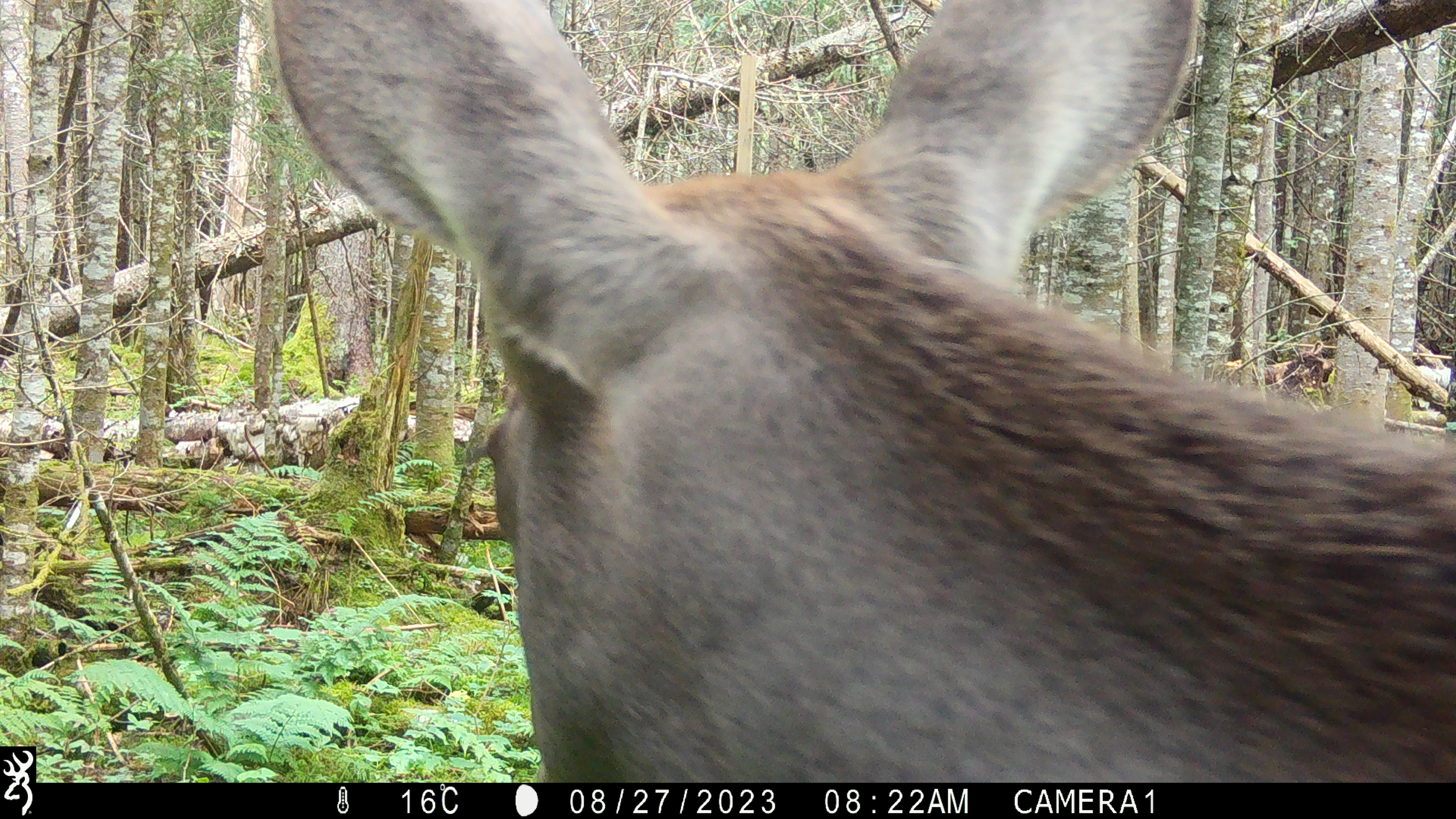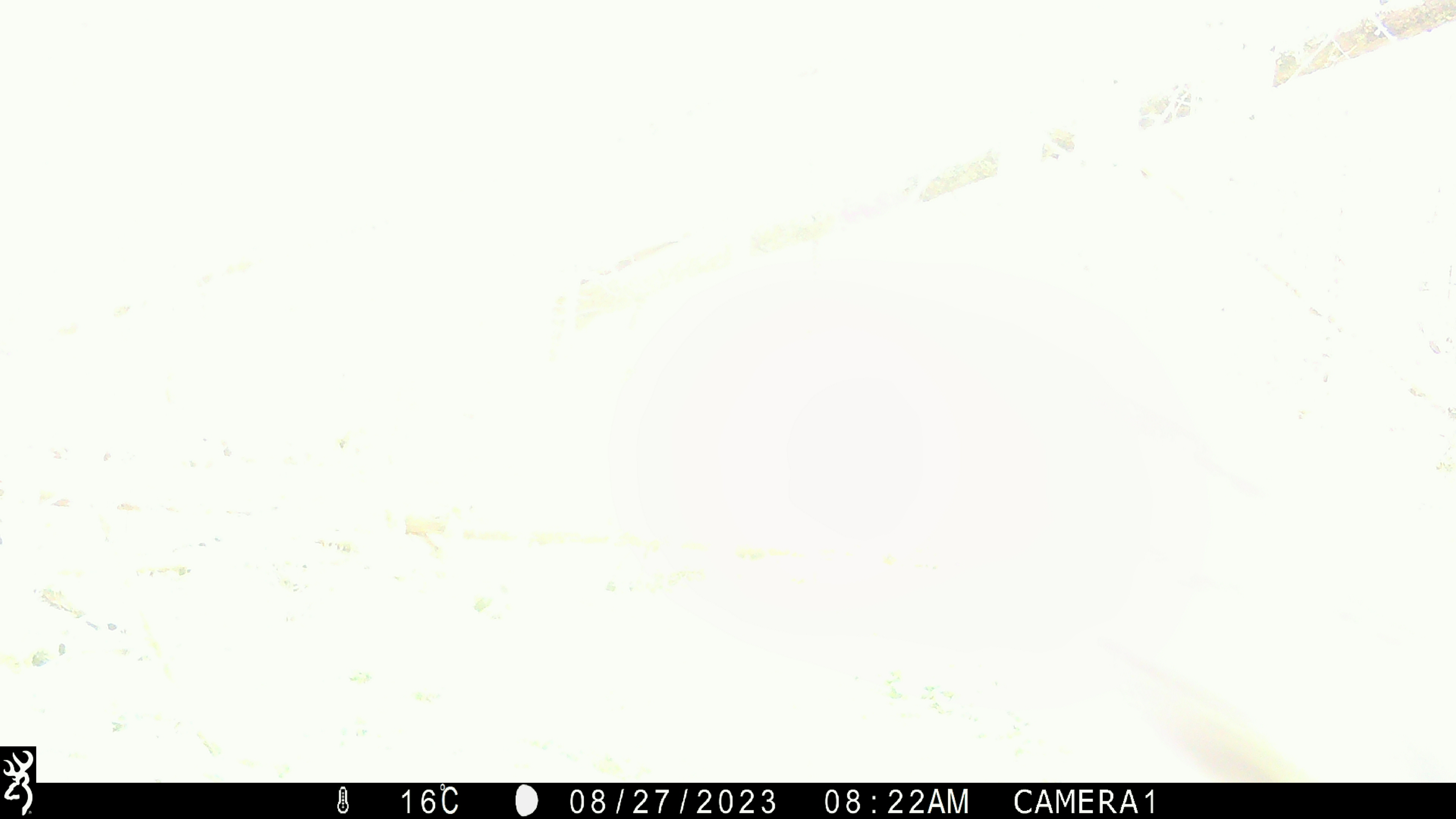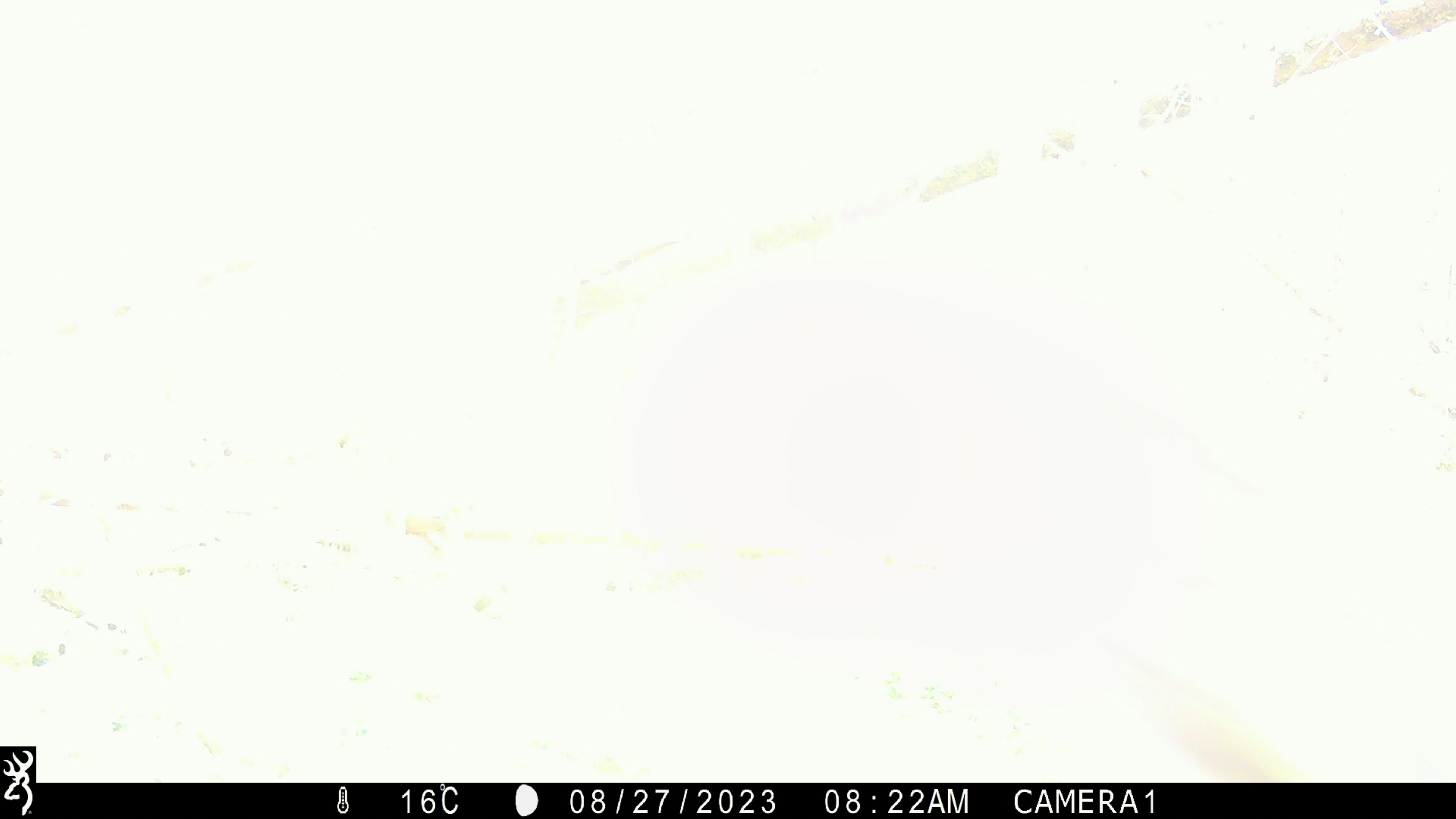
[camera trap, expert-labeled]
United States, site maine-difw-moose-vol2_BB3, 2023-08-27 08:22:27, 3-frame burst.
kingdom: Animalia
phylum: Chordata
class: Mammalia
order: Artiodactyla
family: Cervidae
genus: Alces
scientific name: Alces alces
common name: moose